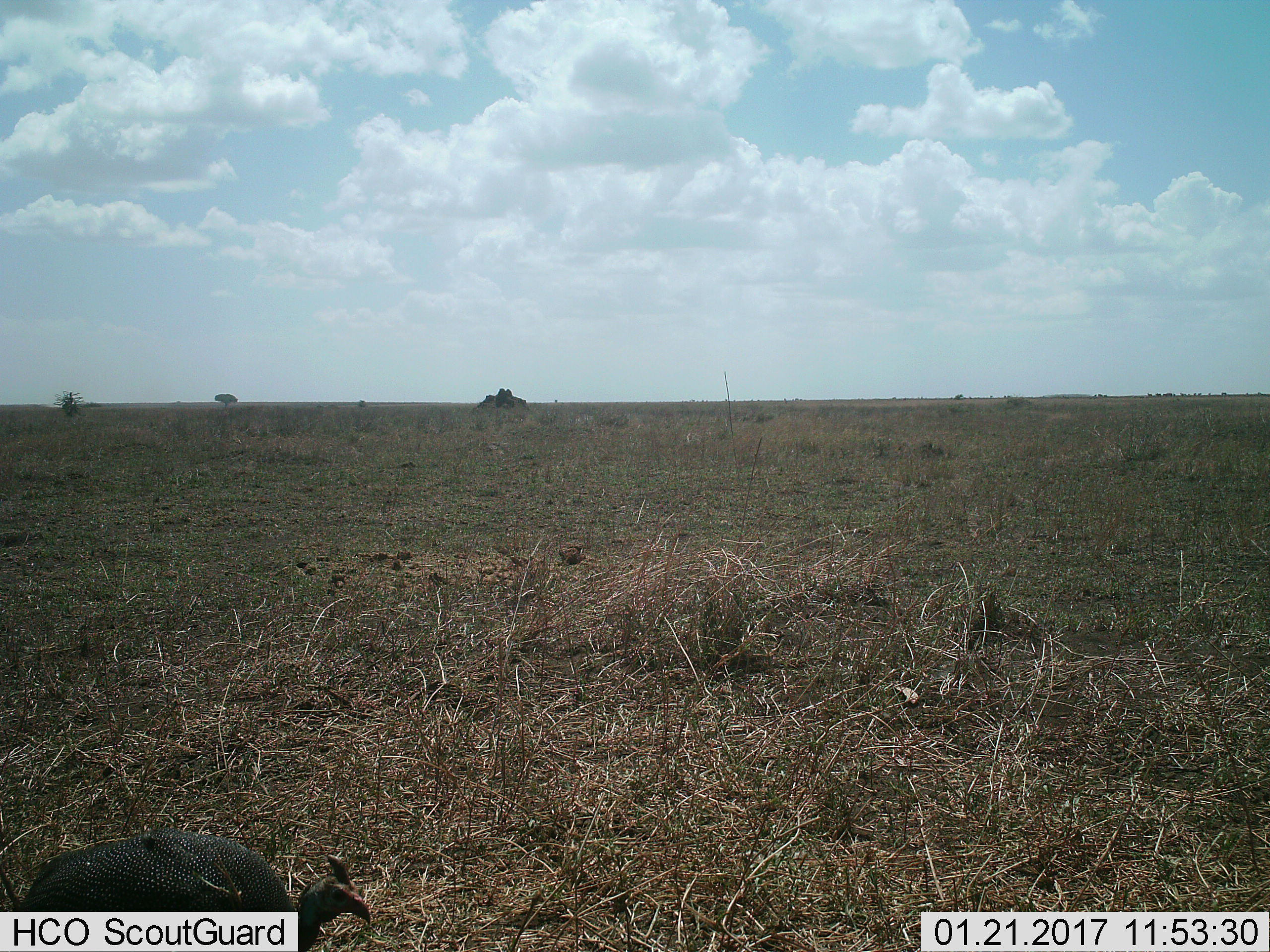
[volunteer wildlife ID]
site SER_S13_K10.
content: unidentified animal